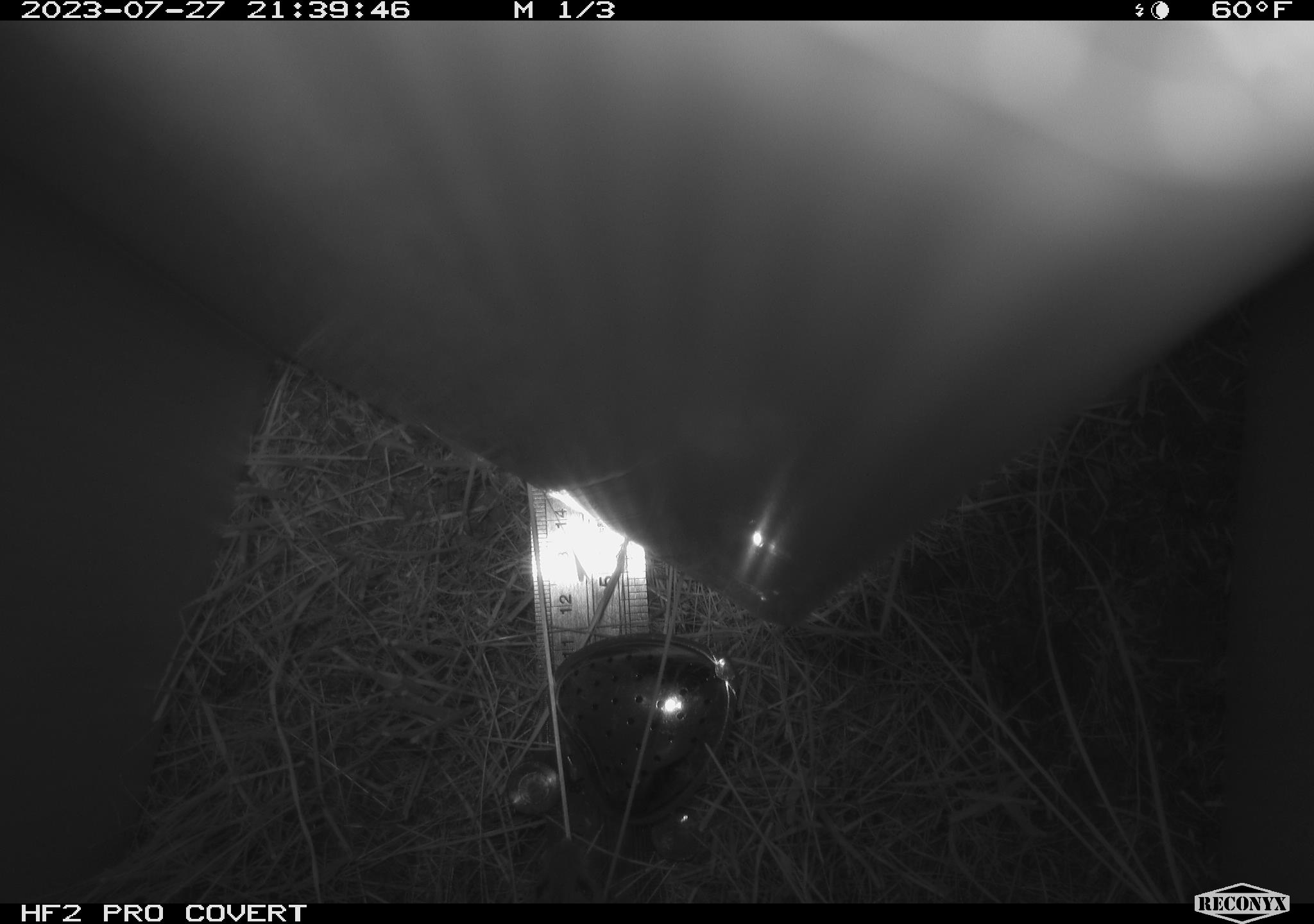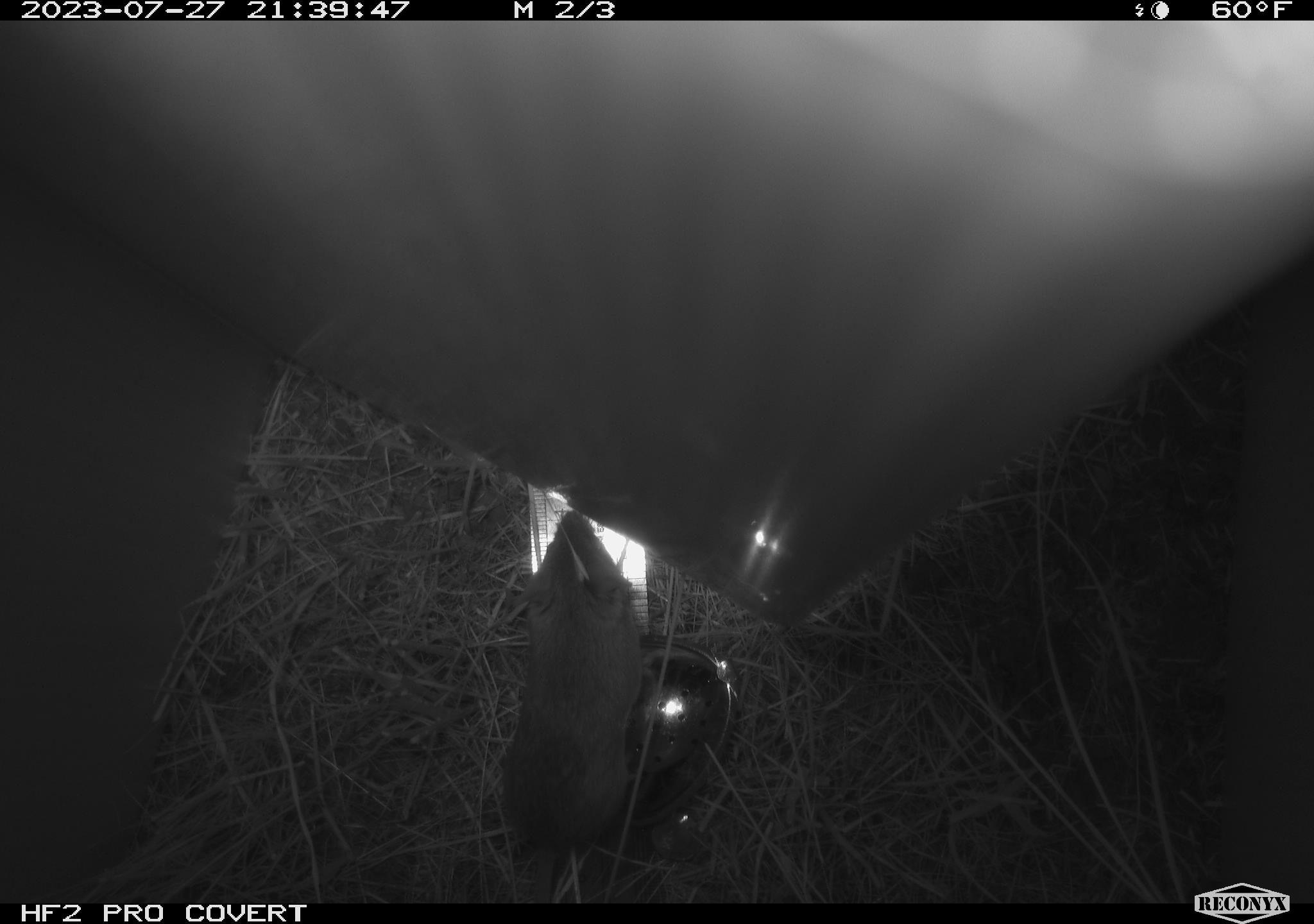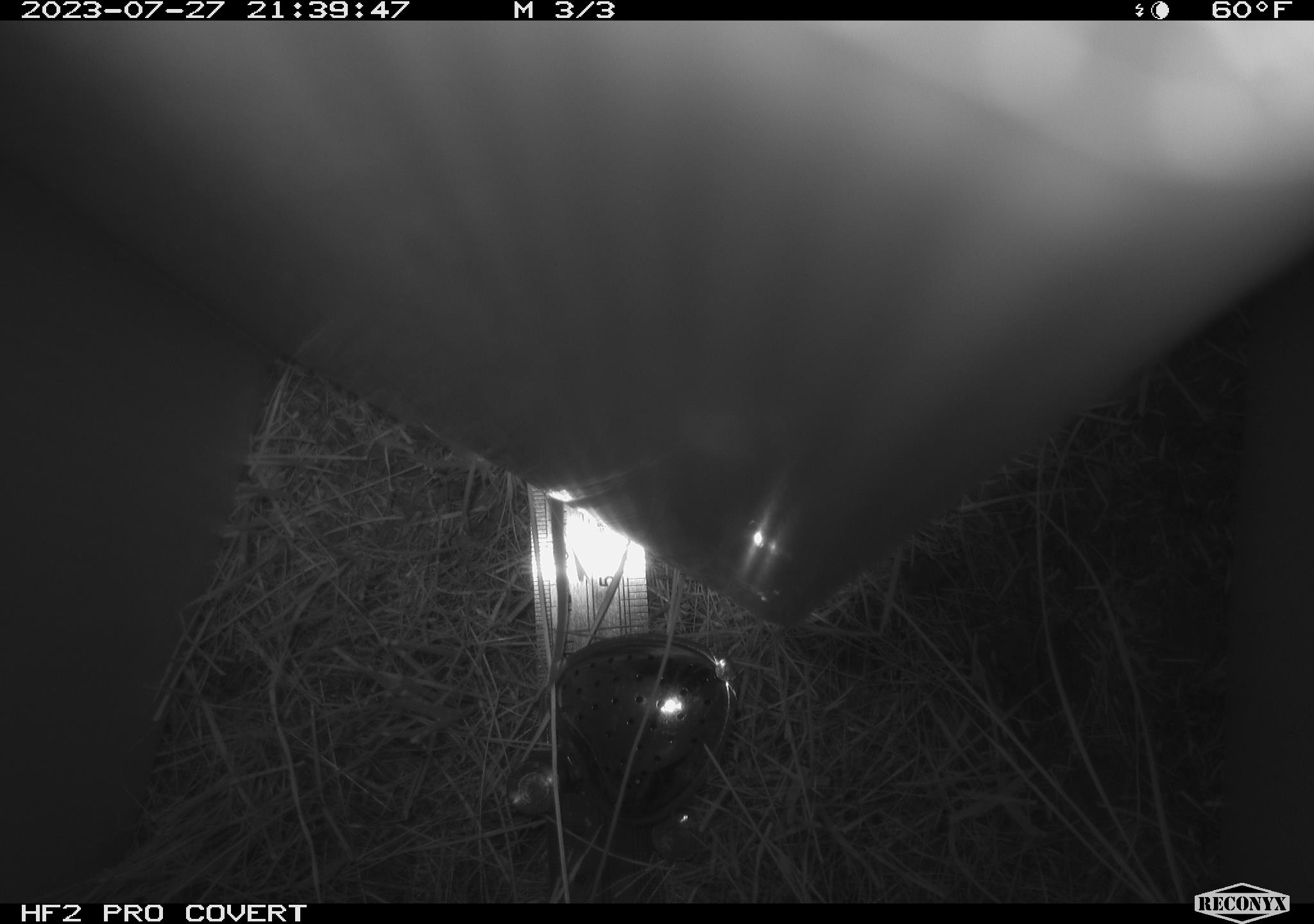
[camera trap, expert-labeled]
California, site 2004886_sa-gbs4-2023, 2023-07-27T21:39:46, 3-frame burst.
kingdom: Animalia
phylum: Chordata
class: Mammalia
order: Rodentia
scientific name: Rodentia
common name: mouse species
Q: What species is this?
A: Mouse species (Rodentia).